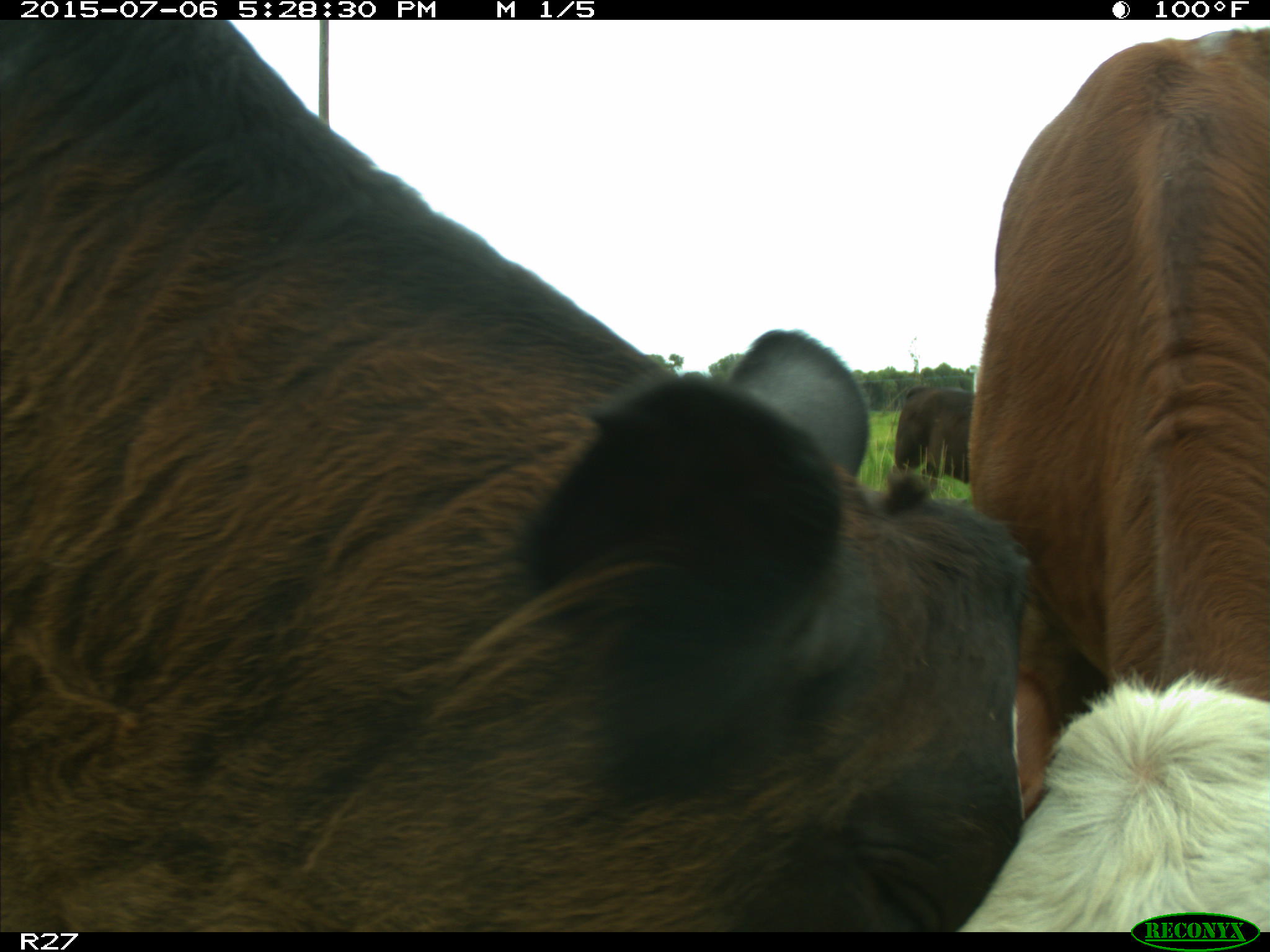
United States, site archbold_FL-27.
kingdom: Animalia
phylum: Chordata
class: Mammalia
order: Artiodactyla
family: Bovidae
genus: Bos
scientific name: Bos taurus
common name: domestic cow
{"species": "Bos taurus (domestic cow)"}